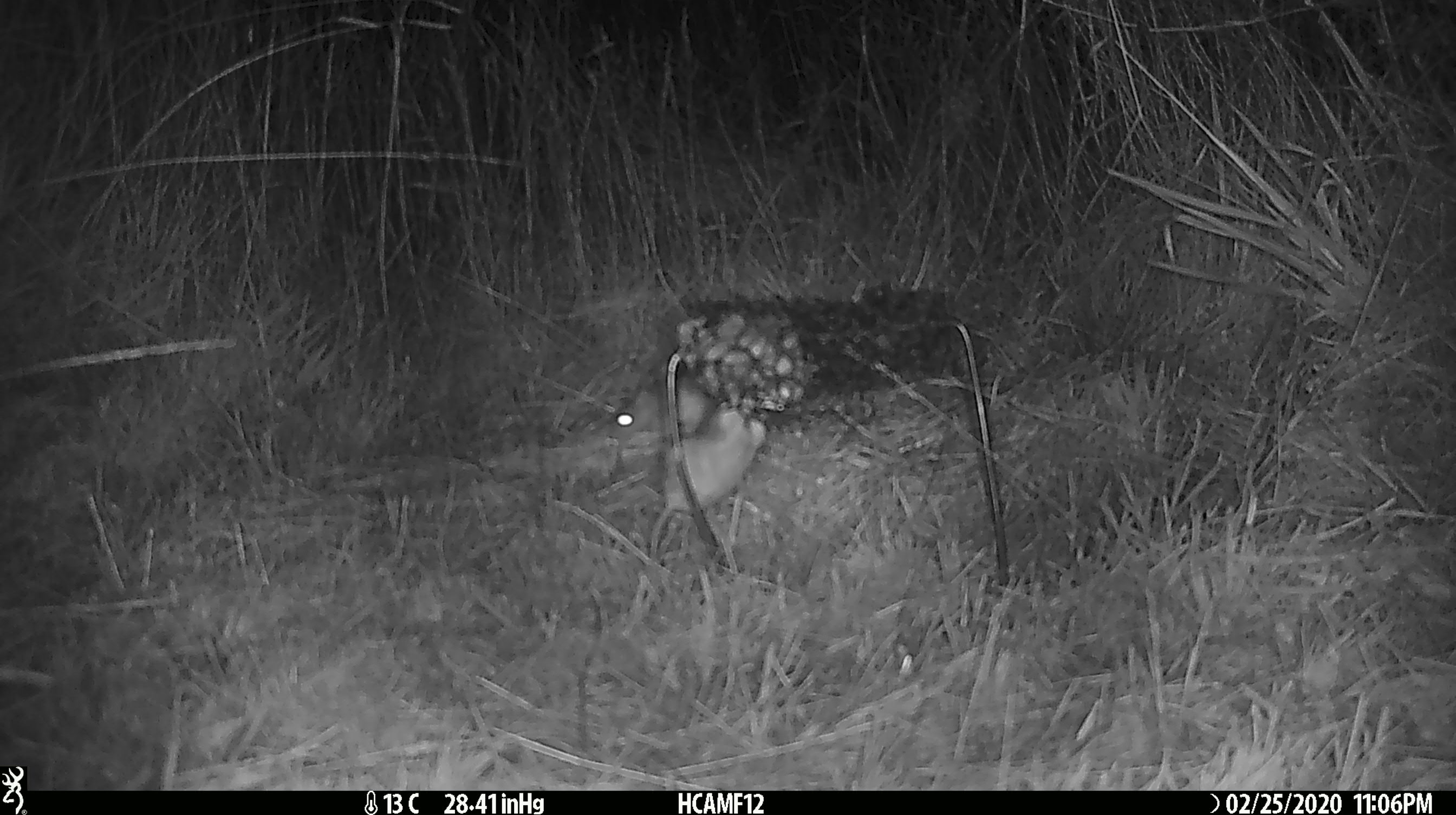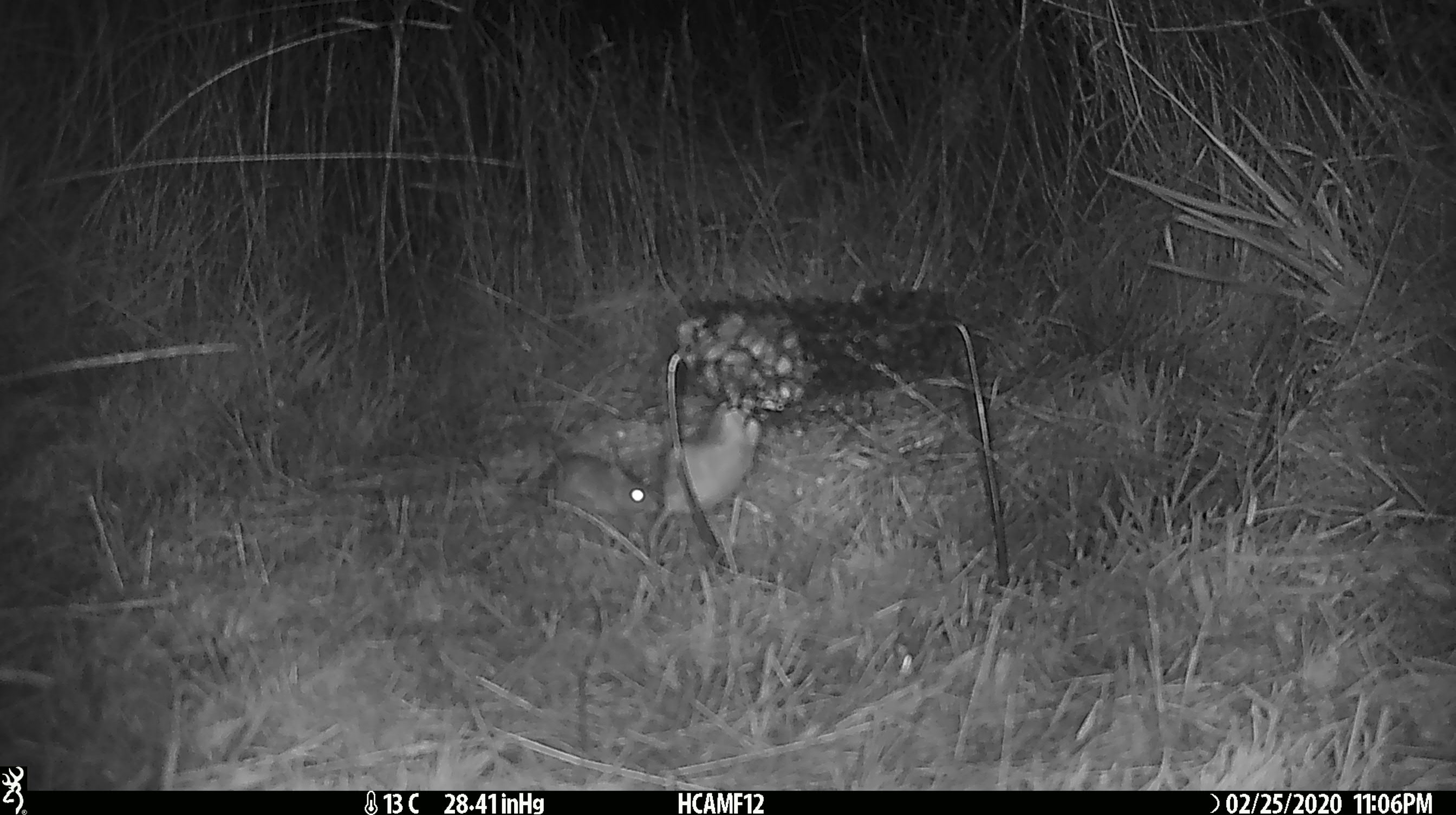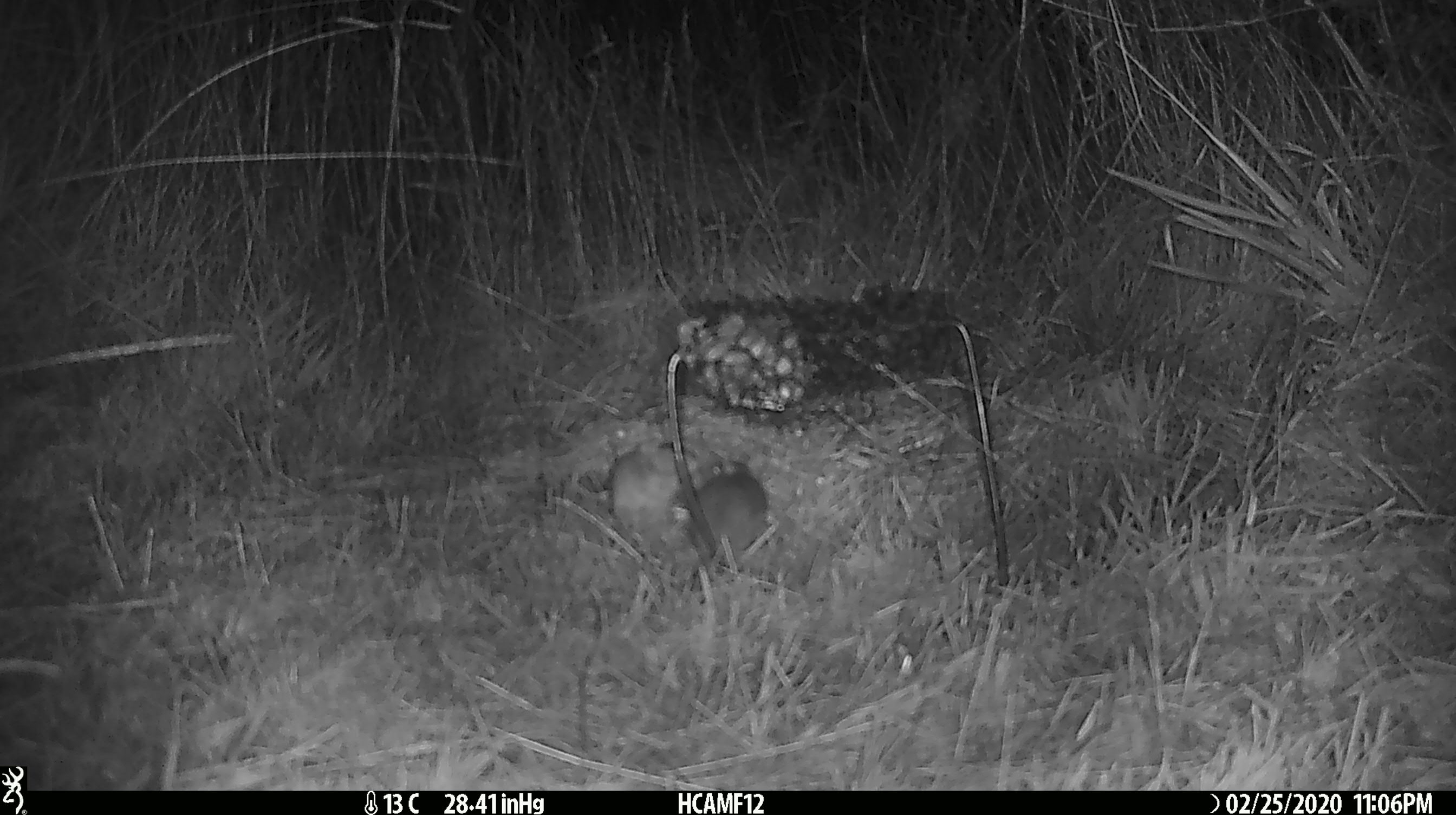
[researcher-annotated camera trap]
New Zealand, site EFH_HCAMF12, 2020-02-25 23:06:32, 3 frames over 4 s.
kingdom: Animalia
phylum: Chordata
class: Mammalia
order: Rodentia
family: Muridae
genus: Mus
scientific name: Mus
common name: mouse